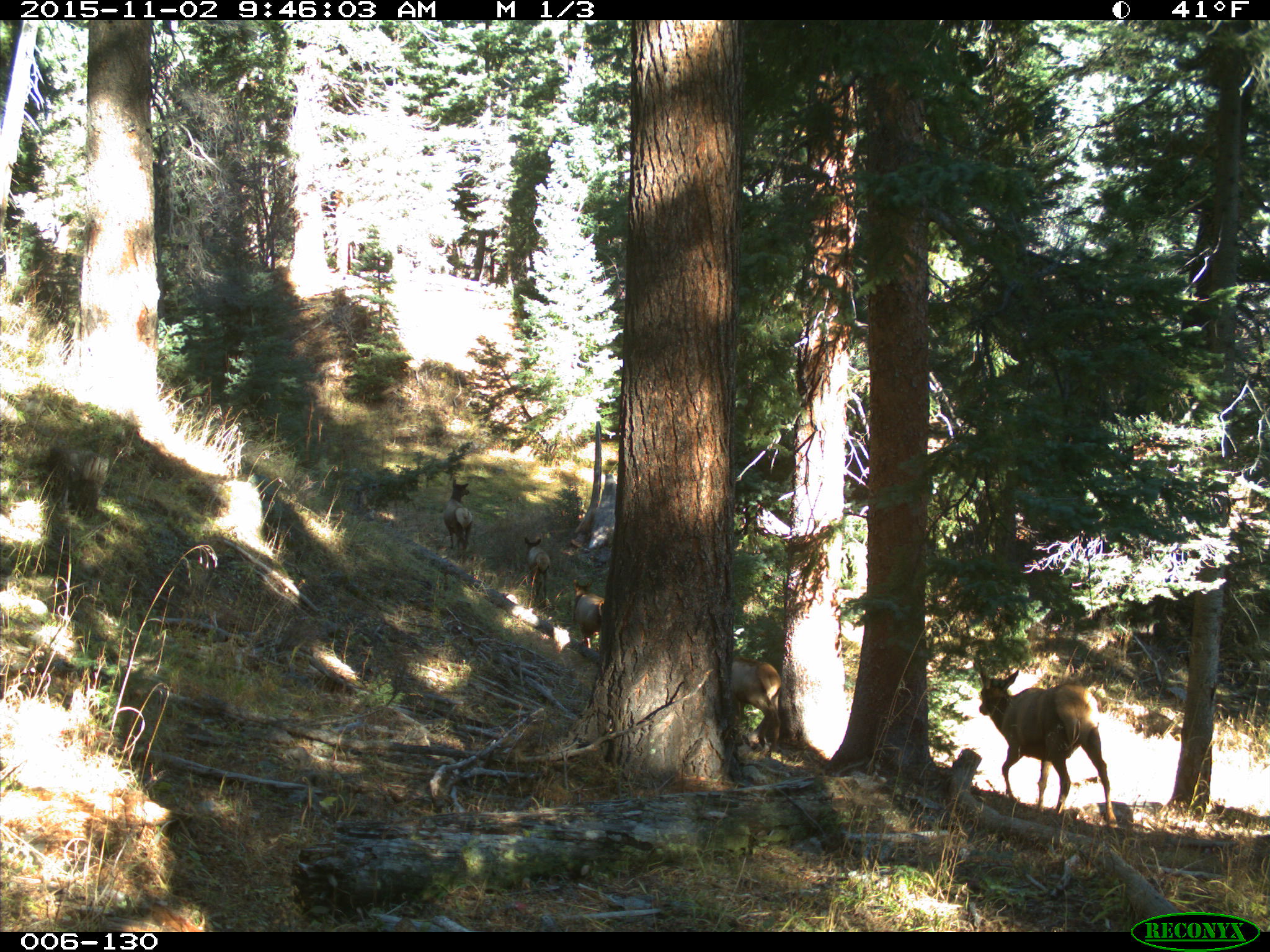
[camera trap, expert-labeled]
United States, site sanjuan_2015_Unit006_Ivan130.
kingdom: Animalia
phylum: Chordata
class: Mammalia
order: Artiodactyla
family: Cervidae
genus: Cervus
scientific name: Cervus elaphus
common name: red deer